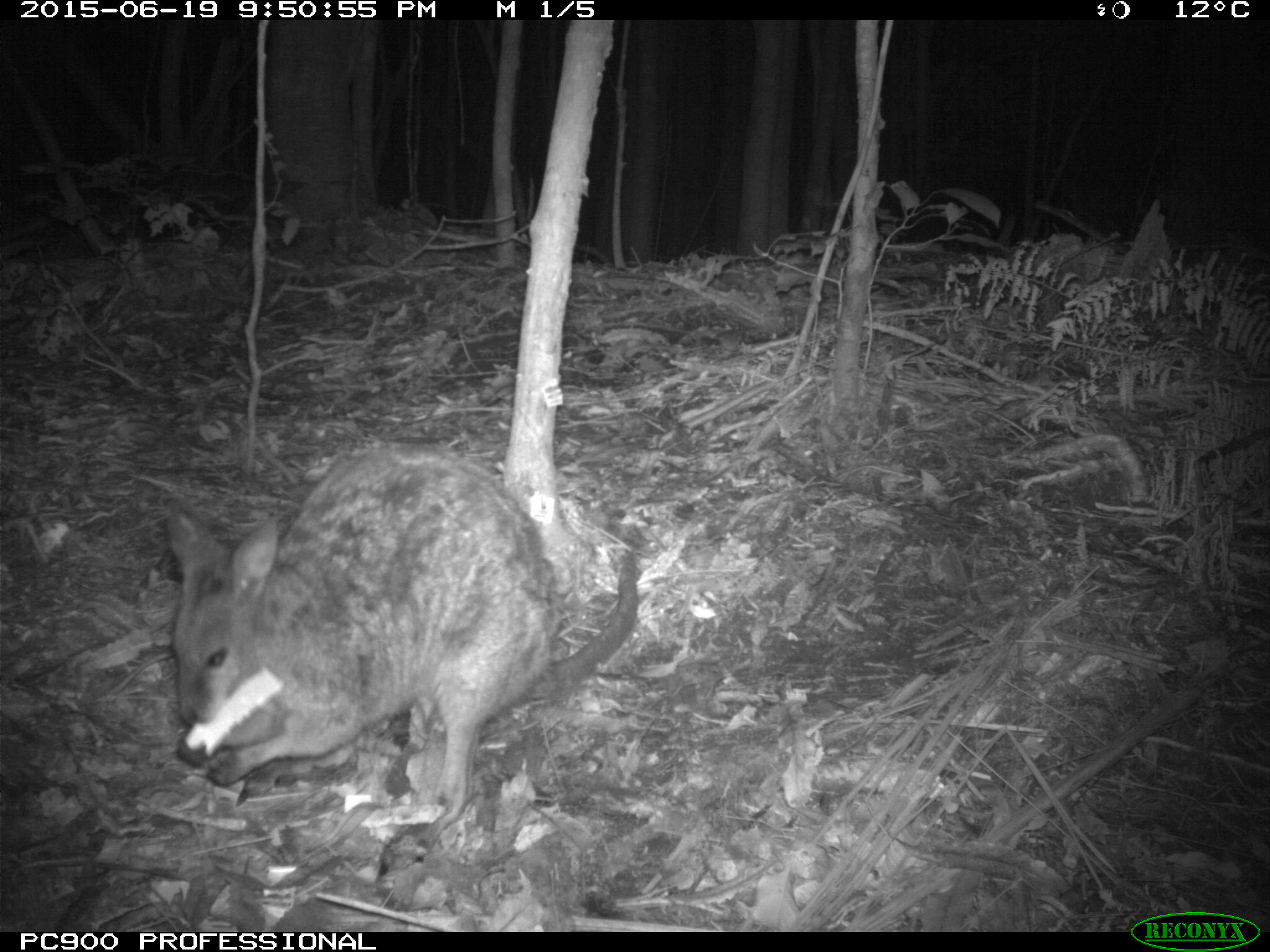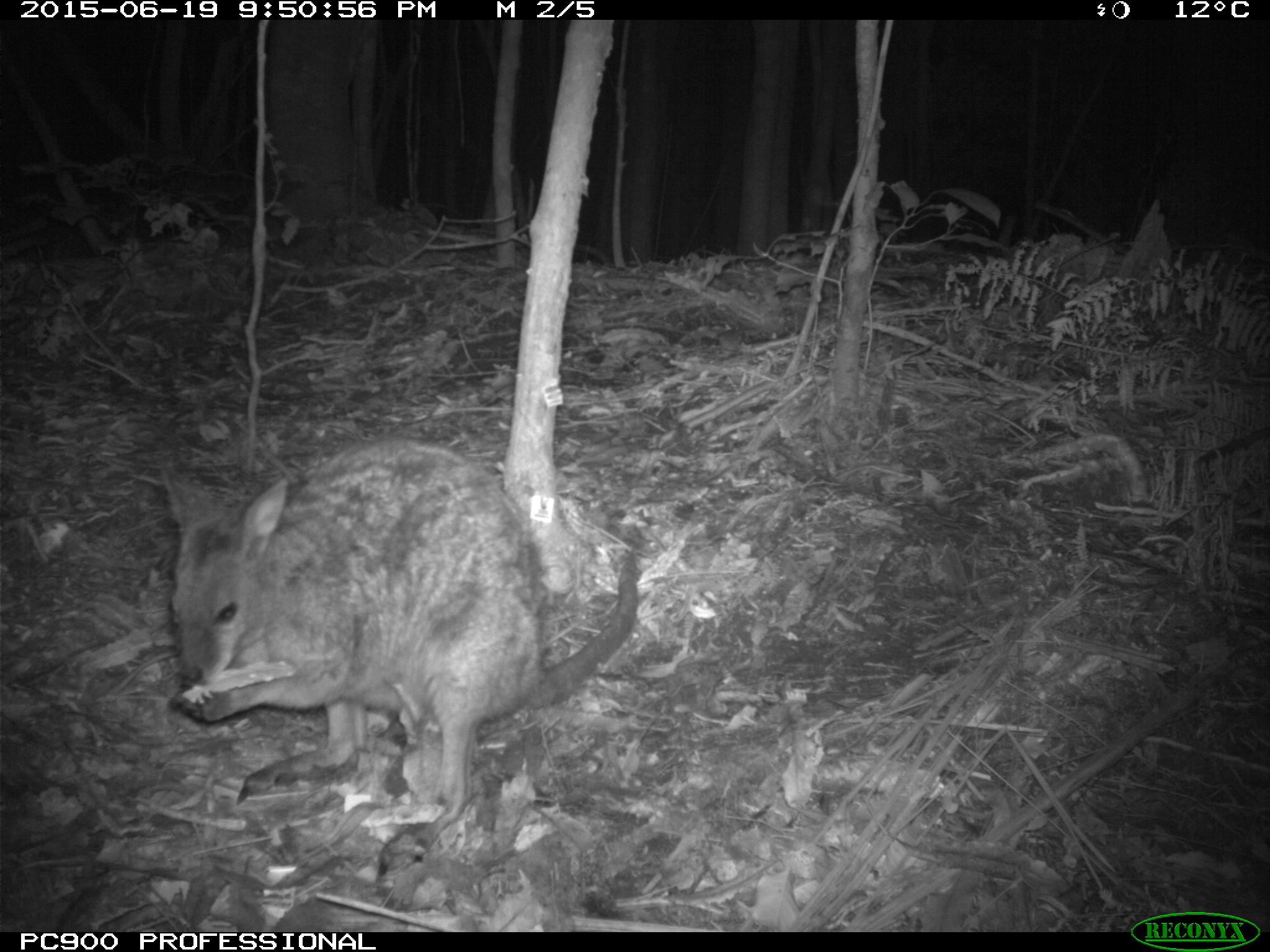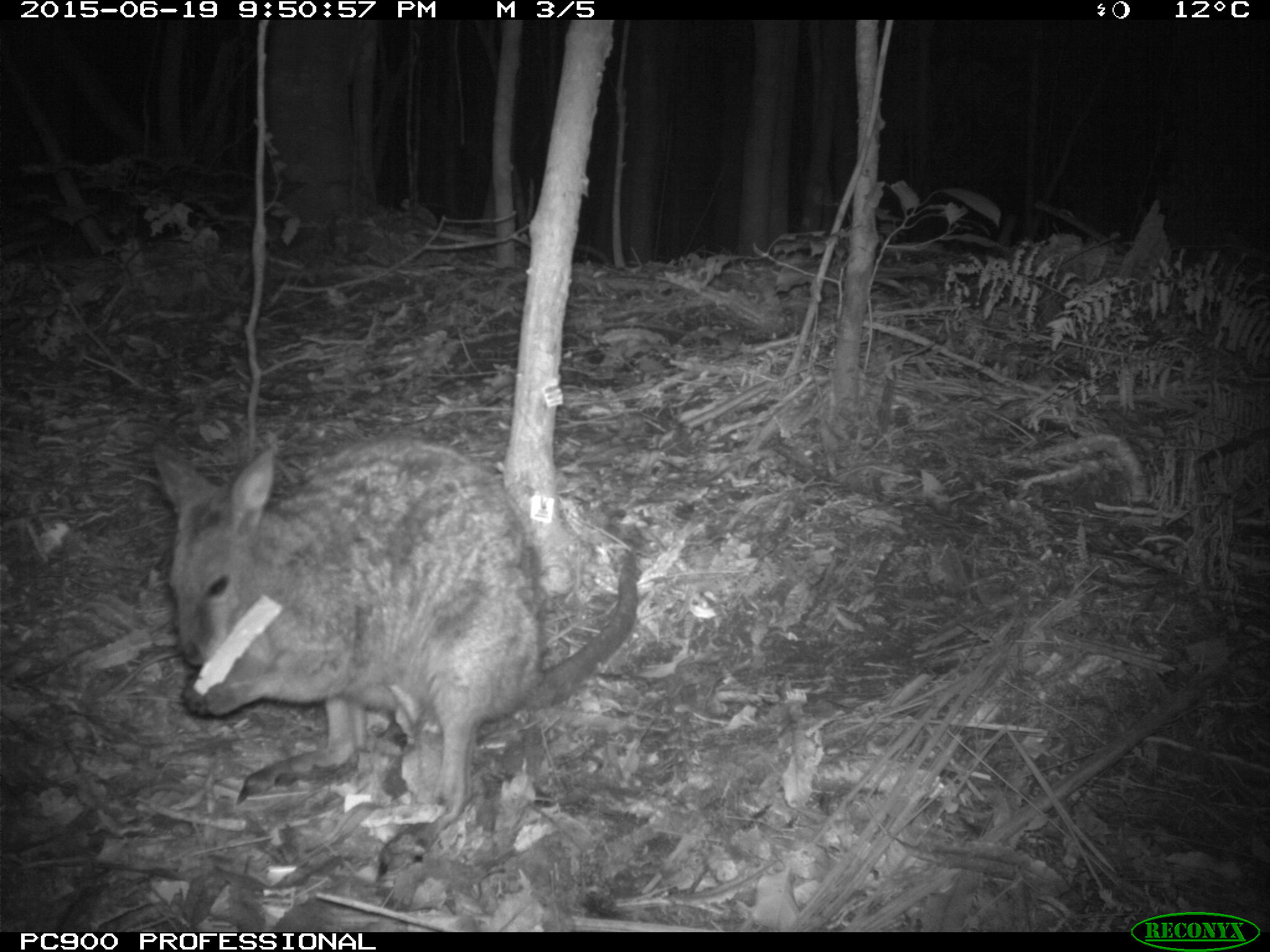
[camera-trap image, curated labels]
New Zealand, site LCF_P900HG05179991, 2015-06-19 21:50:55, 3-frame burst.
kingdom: Animalia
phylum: Chordata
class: Mammalia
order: Diprotodontia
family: Macropodidae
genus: Notamacropus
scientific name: Notamacropus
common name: wallaby